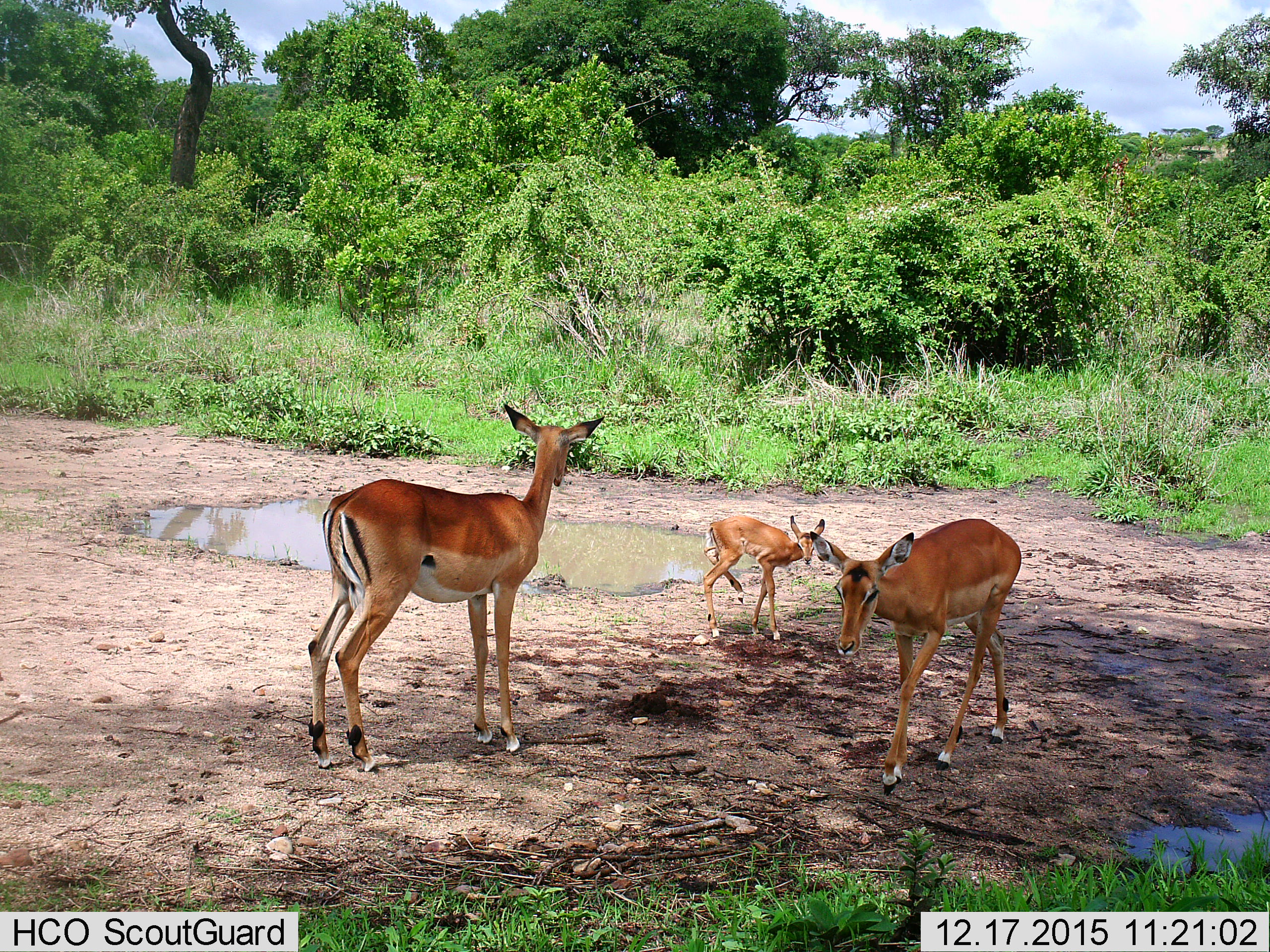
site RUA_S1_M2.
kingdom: Animalia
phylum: Chordata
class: Mammalia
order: Artiodactyla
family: Bovidae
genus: Aepyceros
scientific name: Aepyceros melampus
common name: impala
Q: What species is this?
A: Impala (Aepyceros melampus).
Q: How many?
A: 3.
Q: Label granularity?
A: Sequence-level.